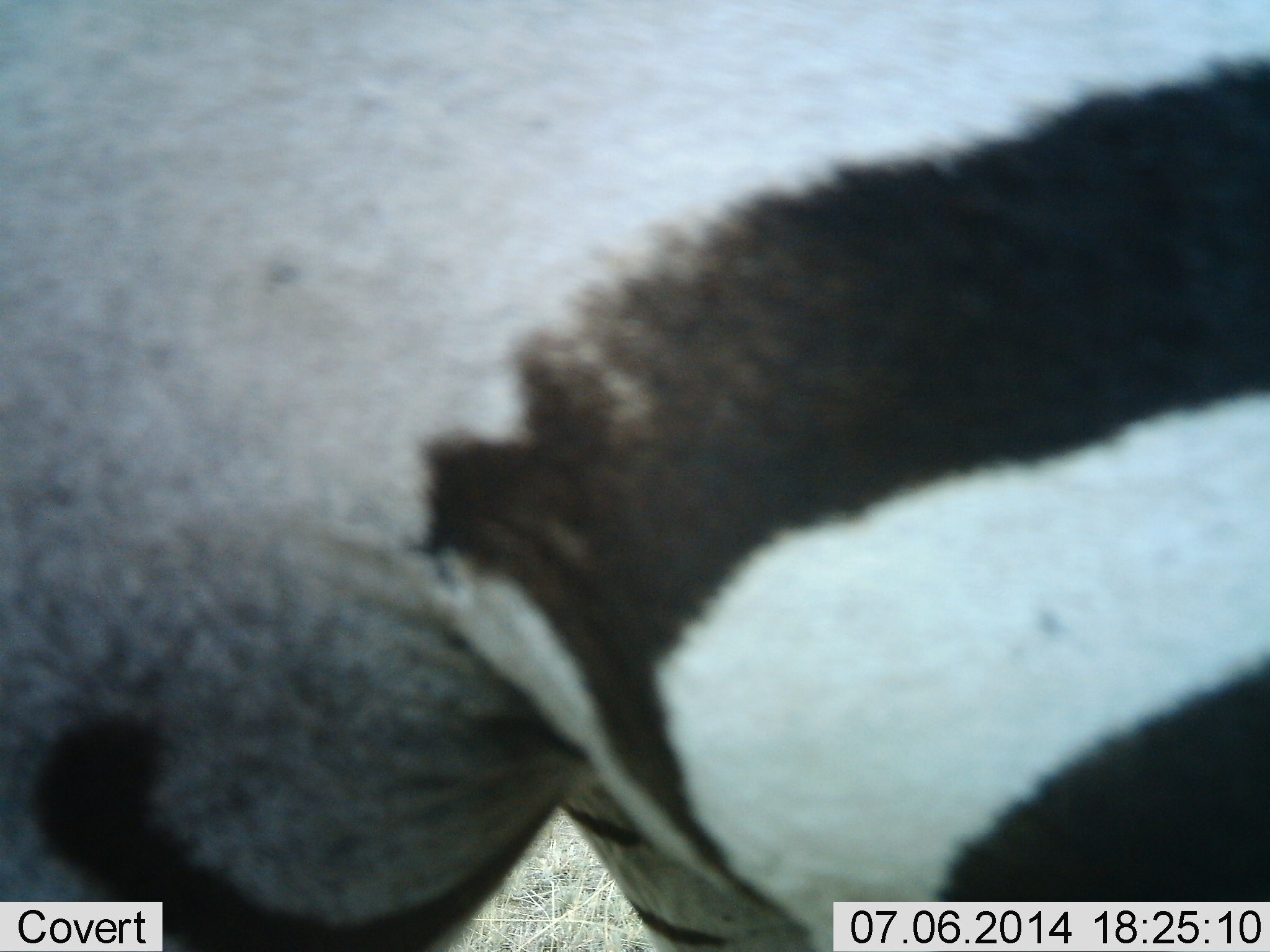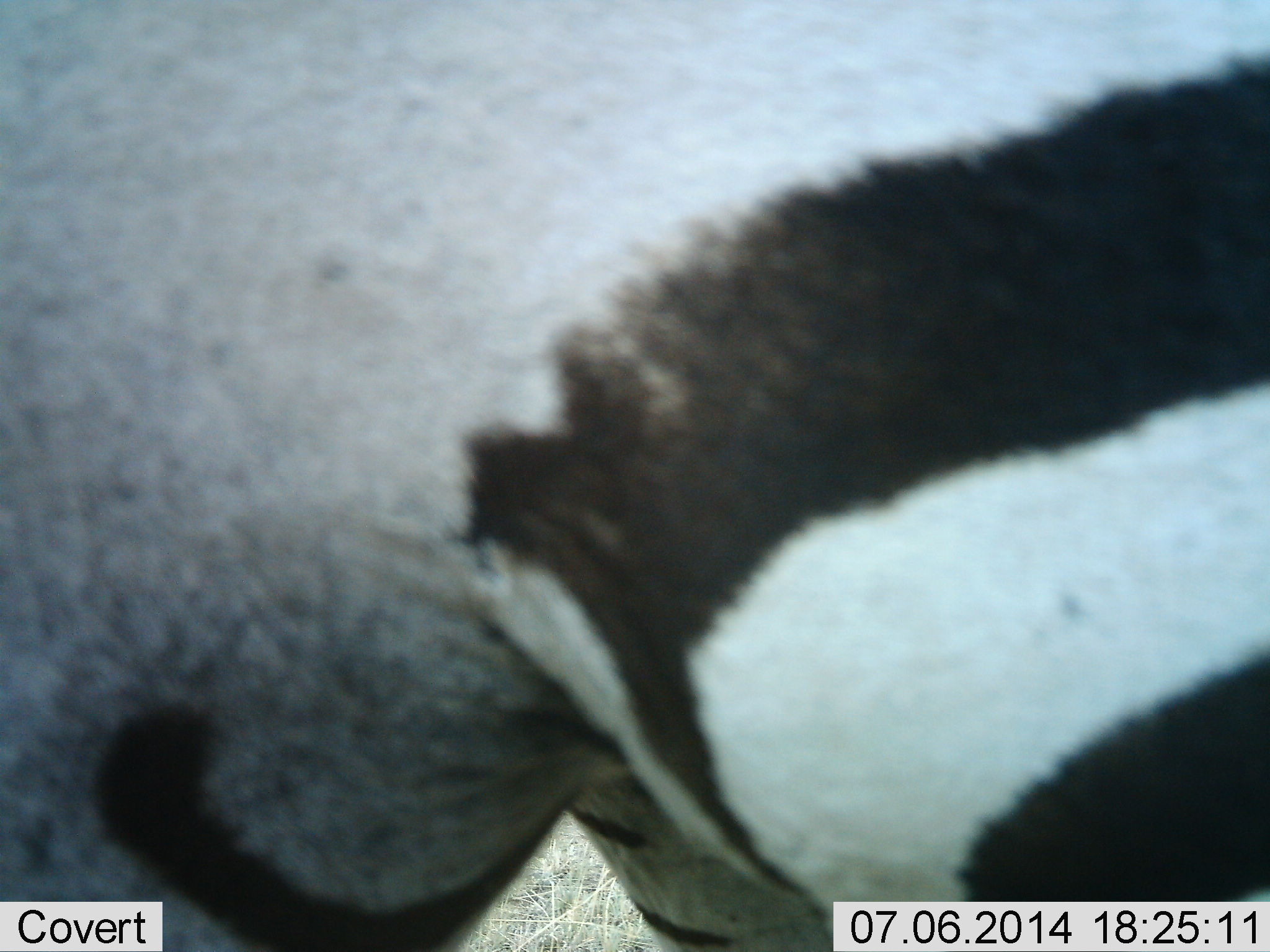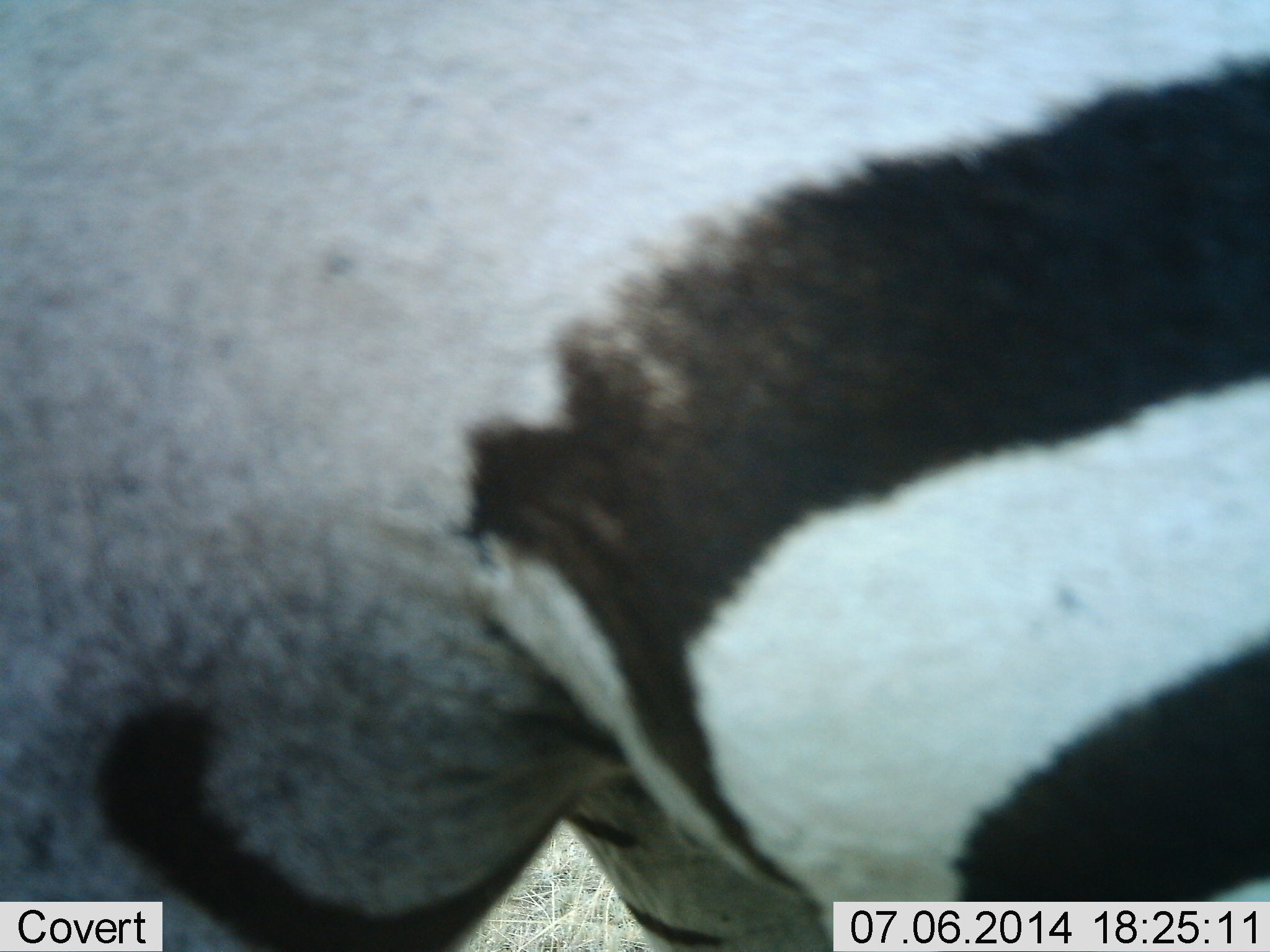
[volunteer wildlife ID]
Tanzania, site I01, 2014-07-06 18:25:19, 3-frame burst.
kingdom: Animalia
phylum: Chordata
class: Mammalia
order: Perissodactyla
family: Equidae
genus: Equus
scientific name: Equus quagga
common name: plains zebra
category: zebra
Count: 1.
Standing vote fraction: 90%.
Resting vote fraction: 0%.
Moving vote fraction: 0%.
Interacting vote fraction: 10%.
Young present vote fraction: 0%.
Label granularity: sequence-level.